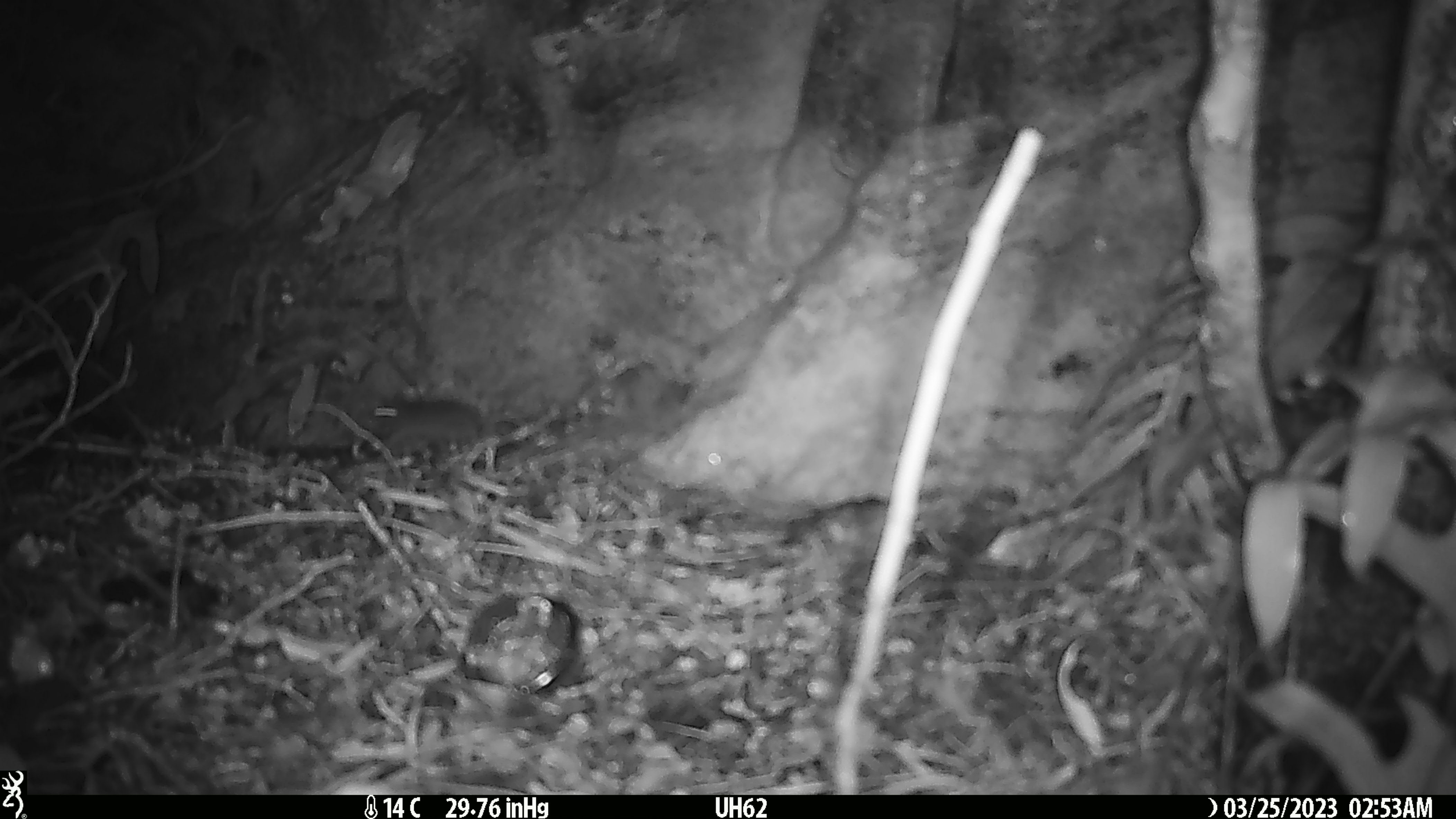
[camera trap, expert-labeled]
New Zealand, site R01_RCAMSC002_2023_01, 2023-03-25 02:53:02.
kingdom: Animalia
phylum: Chordata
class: Mammalia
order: Rodentia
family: Muridae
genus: Mus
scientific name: Mus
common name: mouse